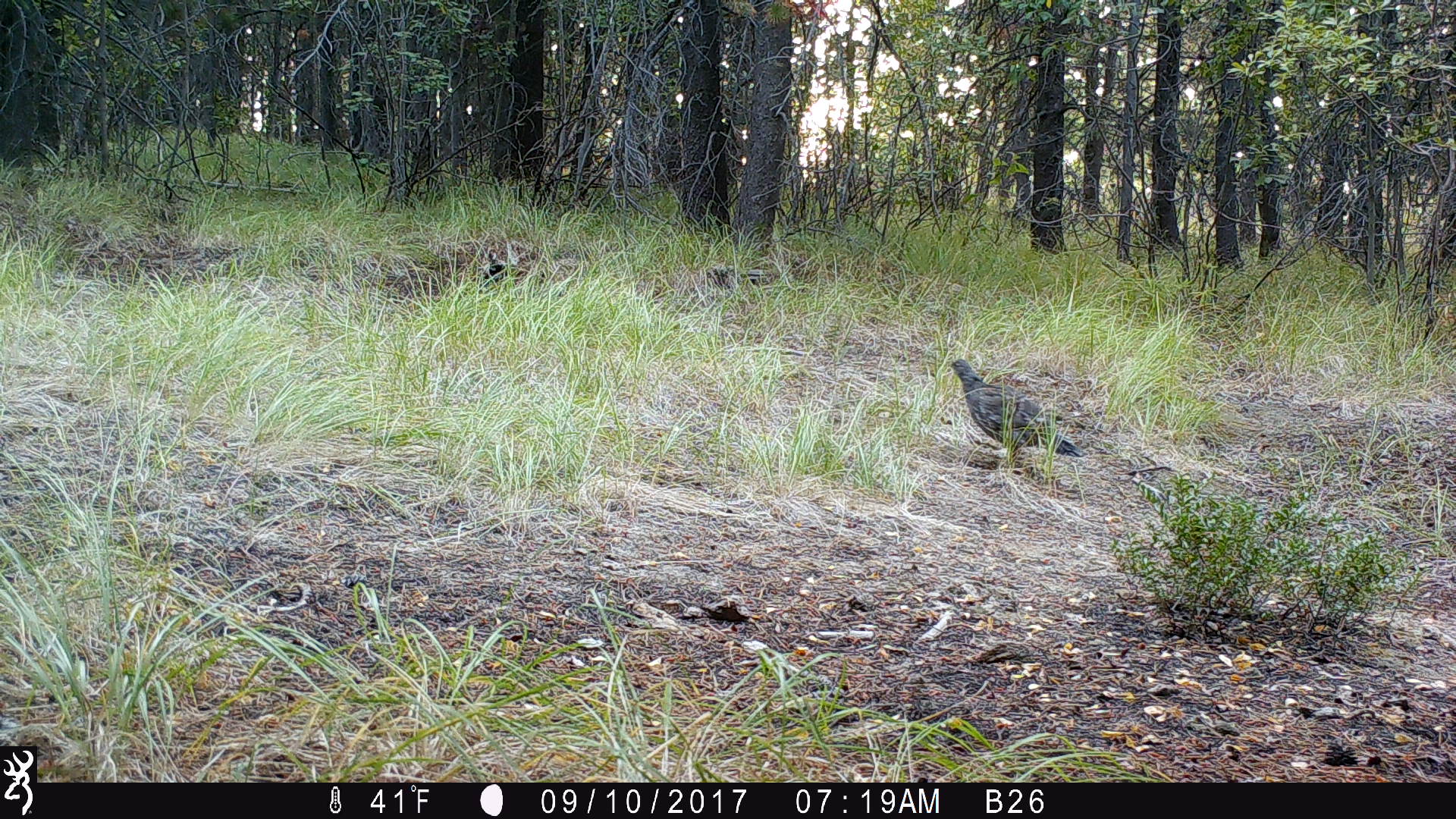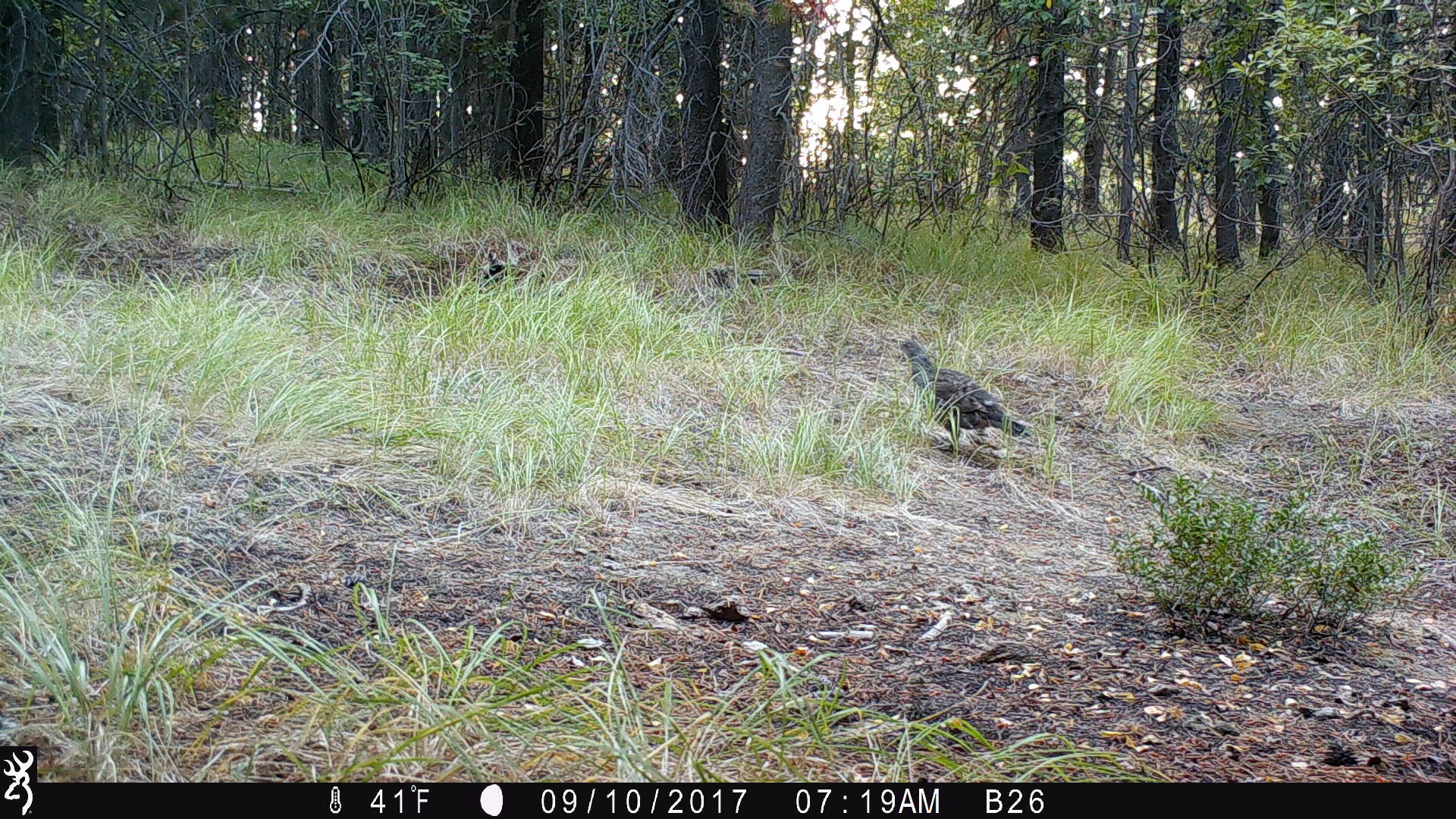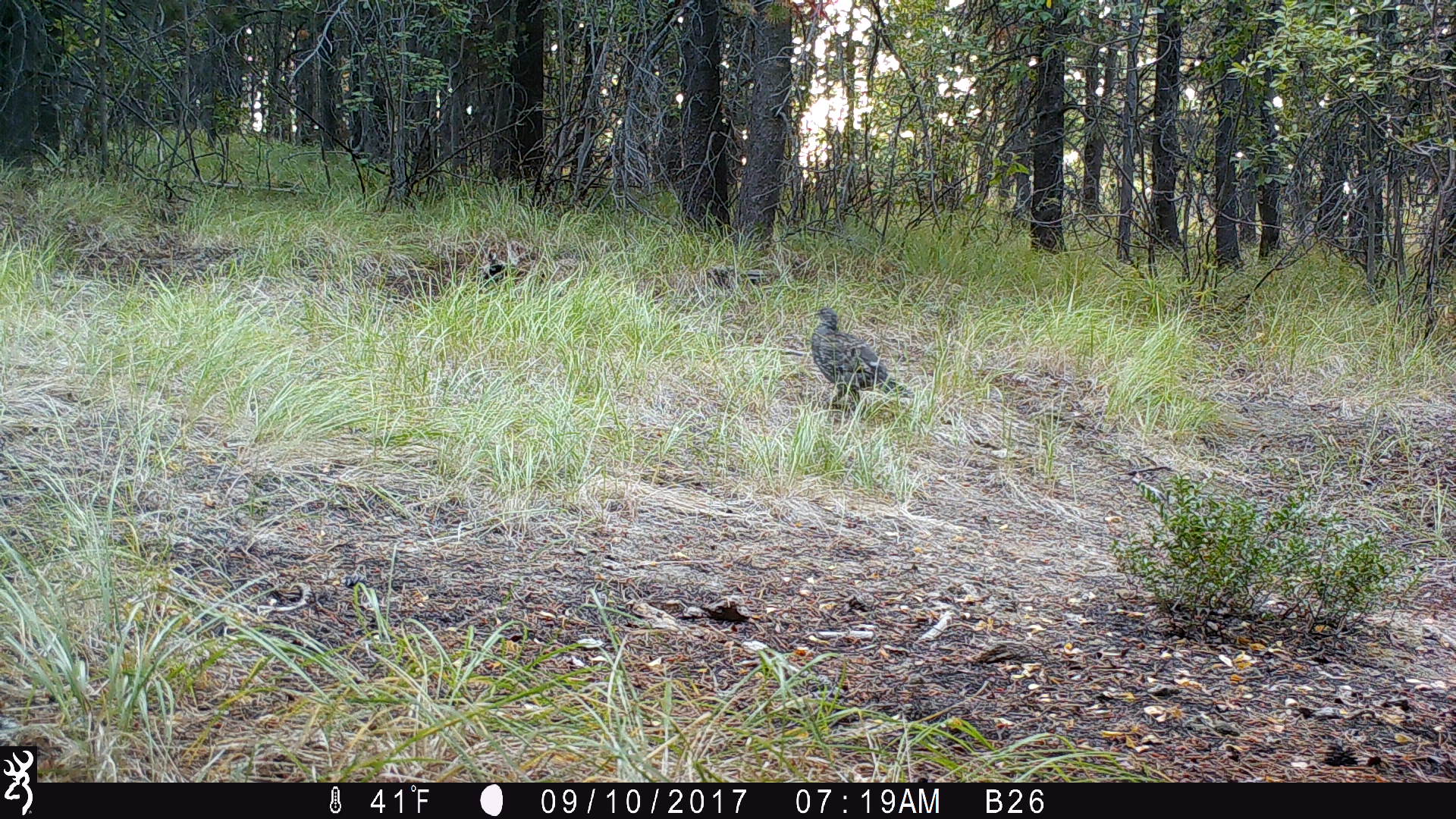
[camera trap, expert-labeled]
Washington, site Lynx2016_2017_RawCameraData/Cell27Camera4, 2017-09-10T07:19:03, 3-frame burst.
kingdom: Animalia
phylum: Chordata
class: Aves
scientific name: Aves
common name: birds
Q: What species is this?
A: Aves (birds).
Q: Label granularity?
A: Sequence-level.